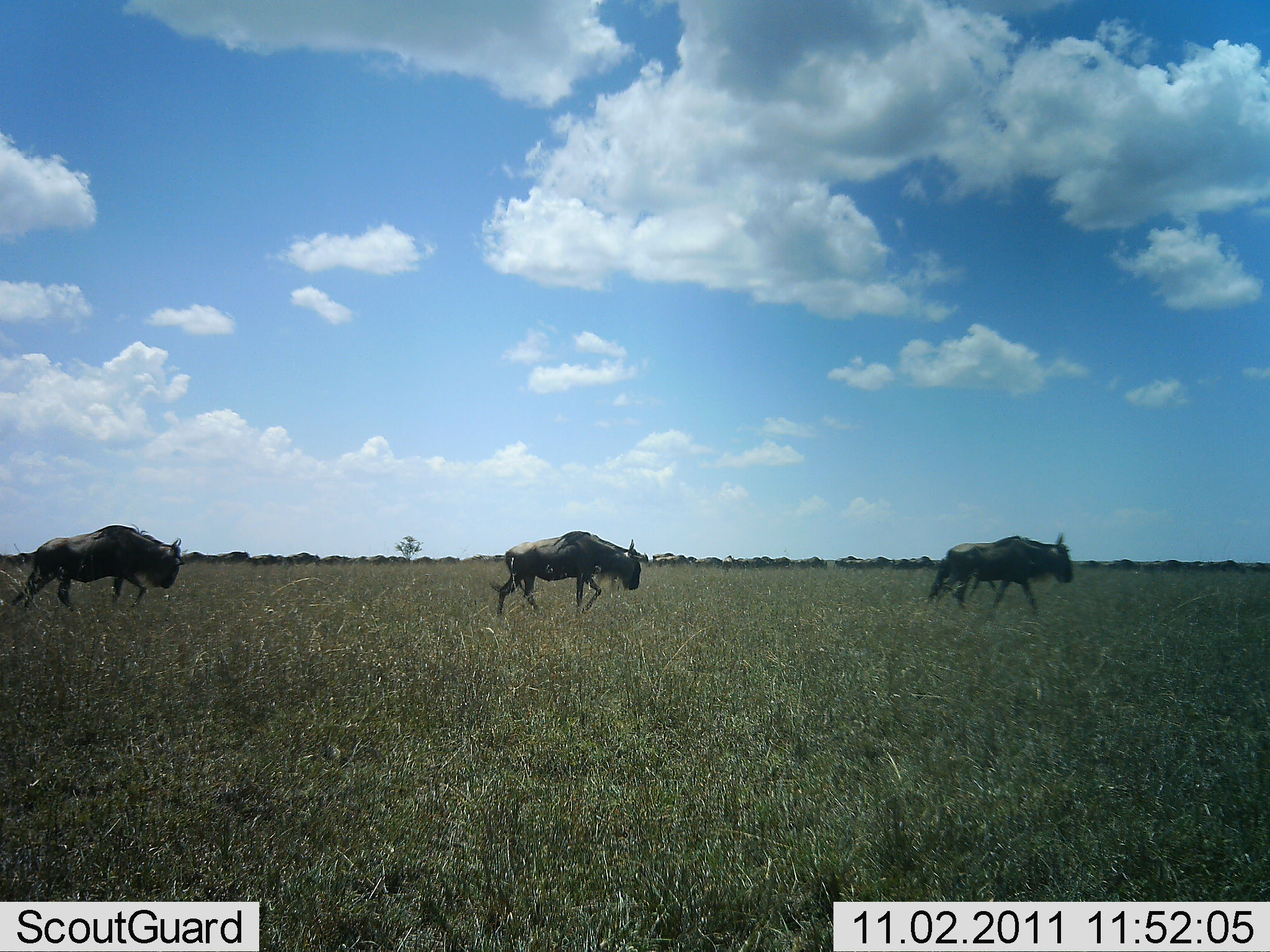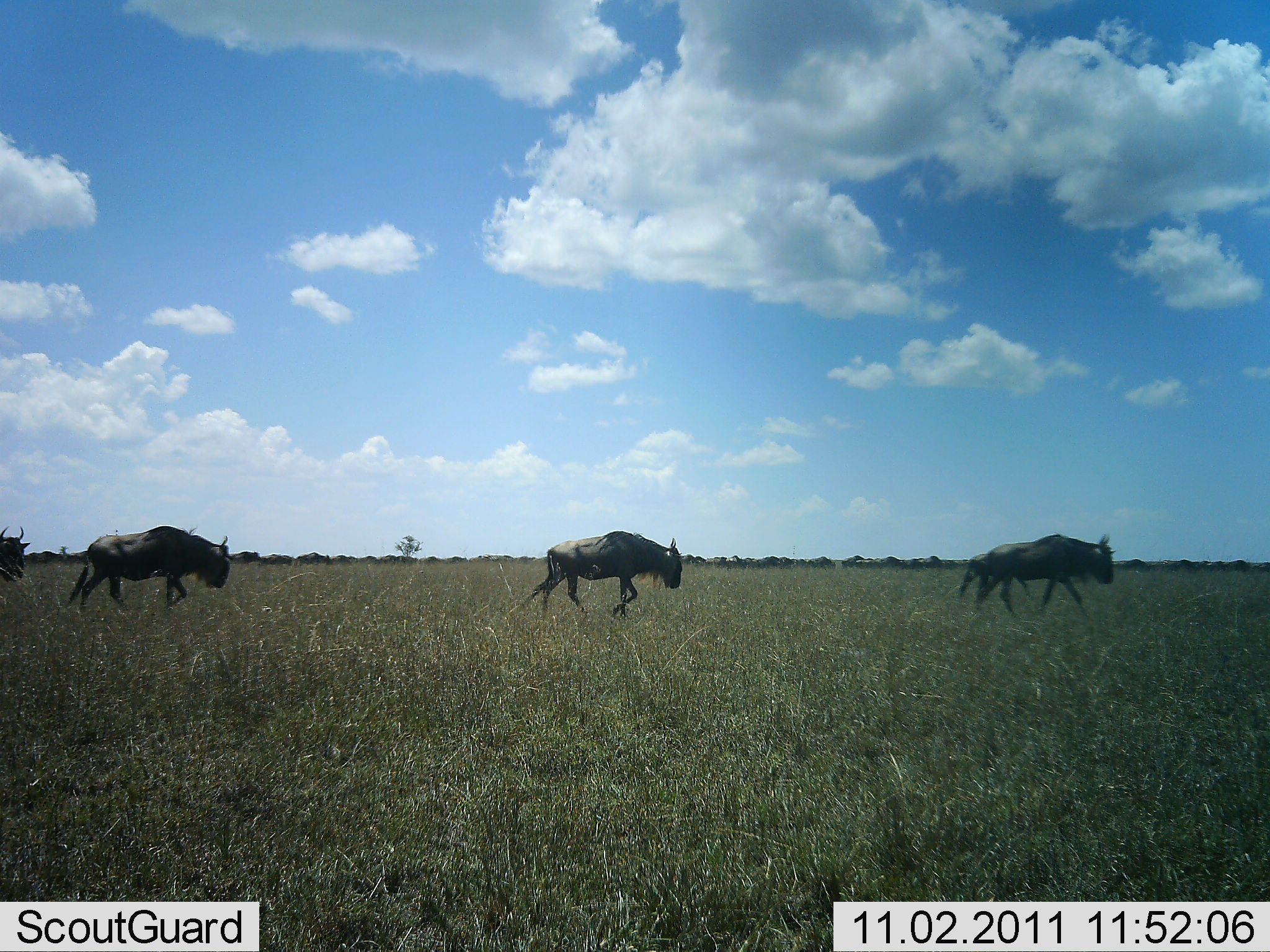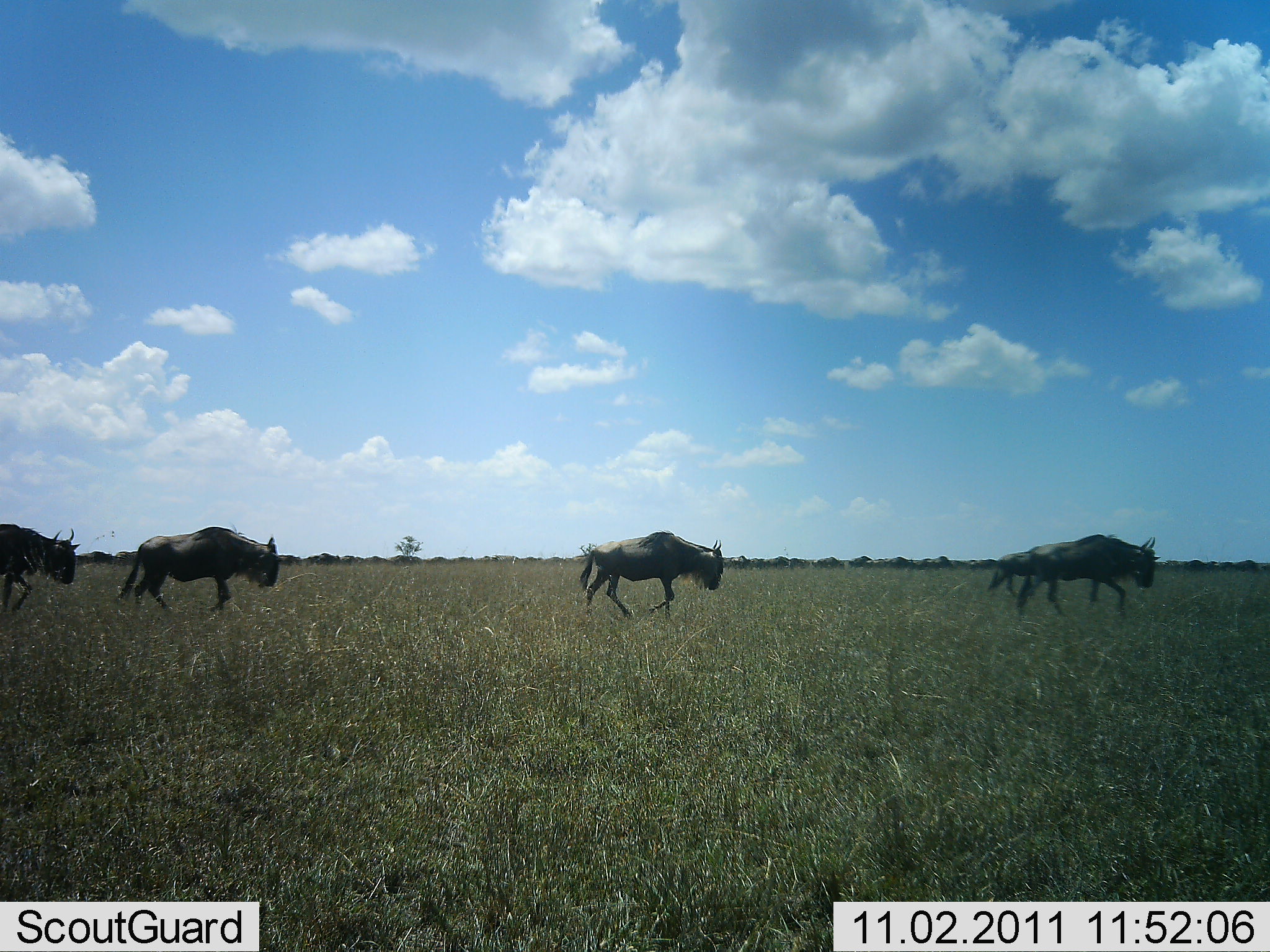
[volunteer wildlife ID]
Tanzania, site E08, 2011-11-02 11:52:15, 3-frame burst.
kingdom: Animalia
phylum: Chordata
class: Mammalia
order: Artiodactyla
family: Bovidae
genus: Connochaetes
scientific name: Connochaetes taurinus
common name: blue wildebeest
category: wildebeest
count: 4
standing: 0%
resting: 0%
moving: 100%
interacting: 0%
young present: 0%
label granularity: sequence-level